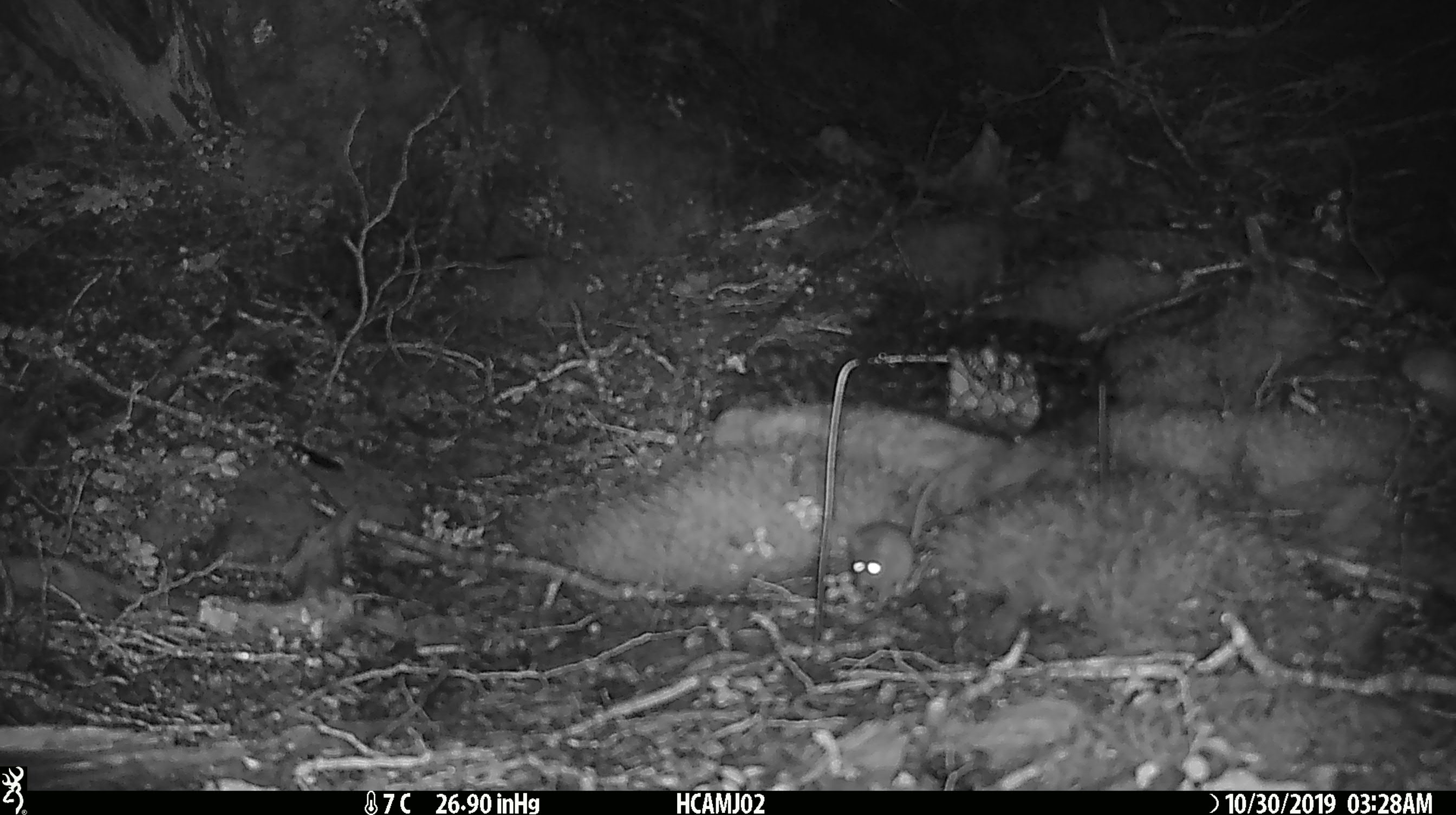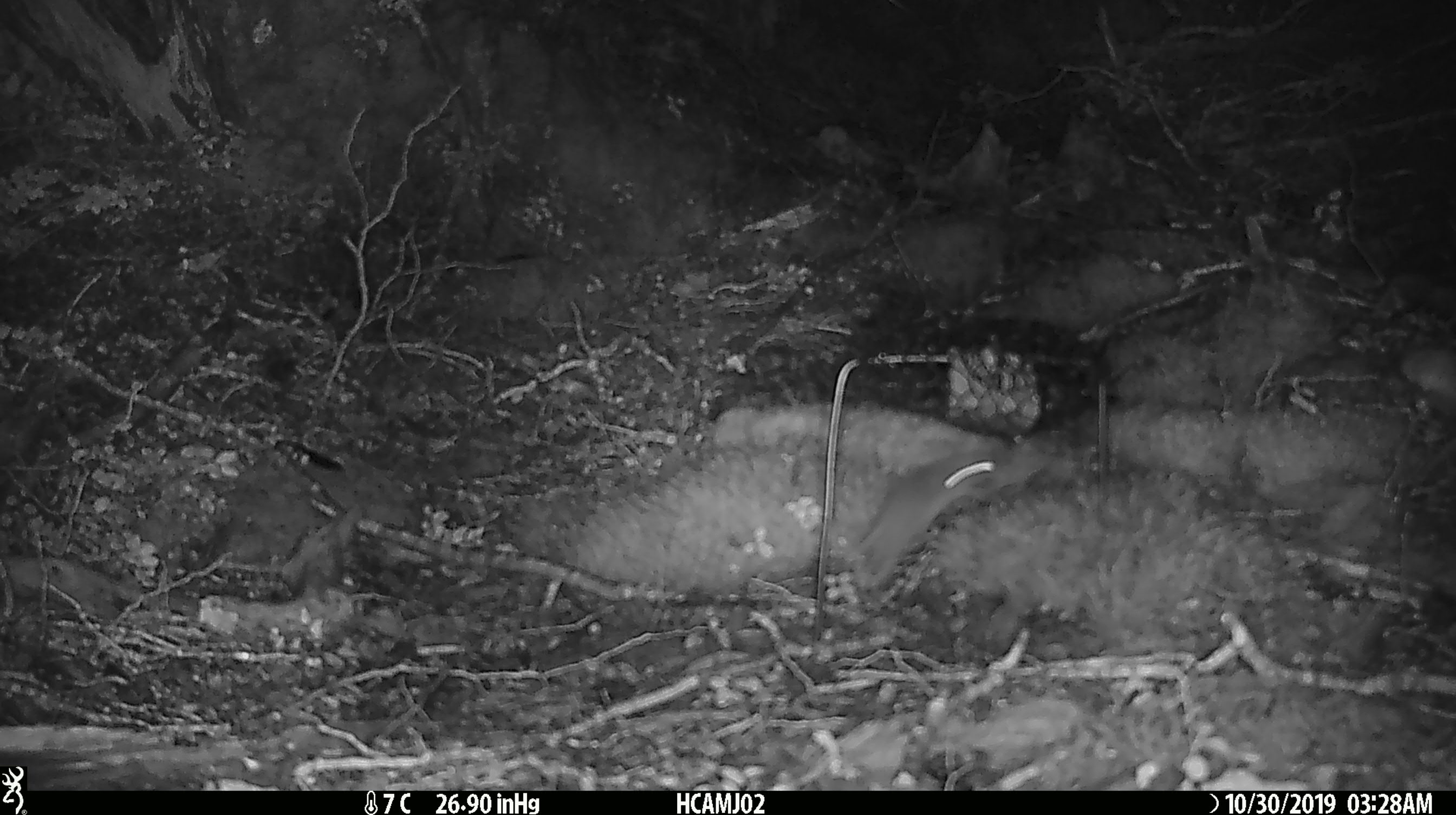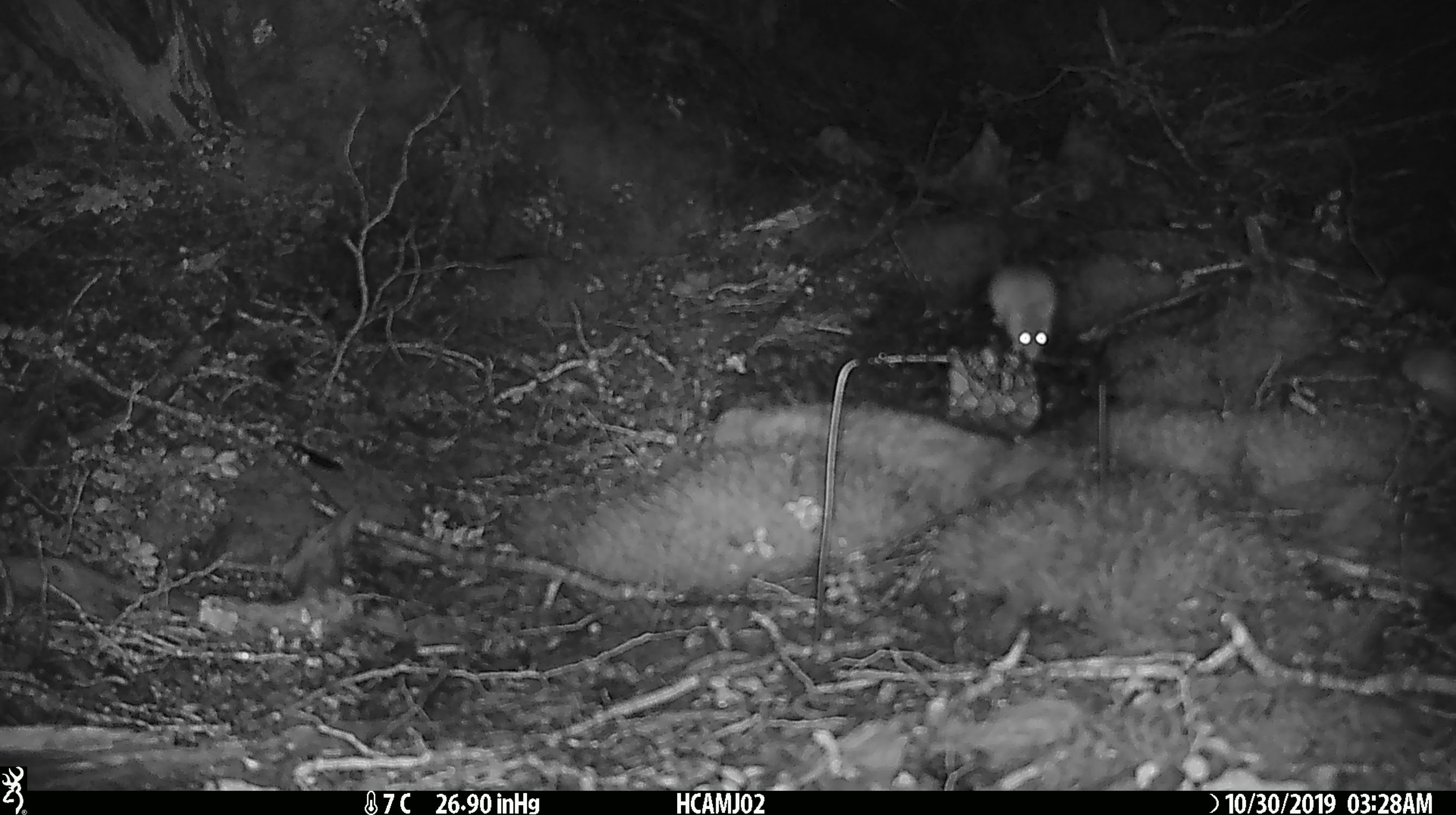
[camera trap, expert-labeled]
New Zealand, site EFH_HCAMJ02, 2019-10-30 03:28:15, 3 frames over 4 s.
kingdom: Animalia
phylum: Chordata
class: Mammalia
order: Rodentia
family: Muridae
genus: Mus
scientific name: Mus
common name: mouse